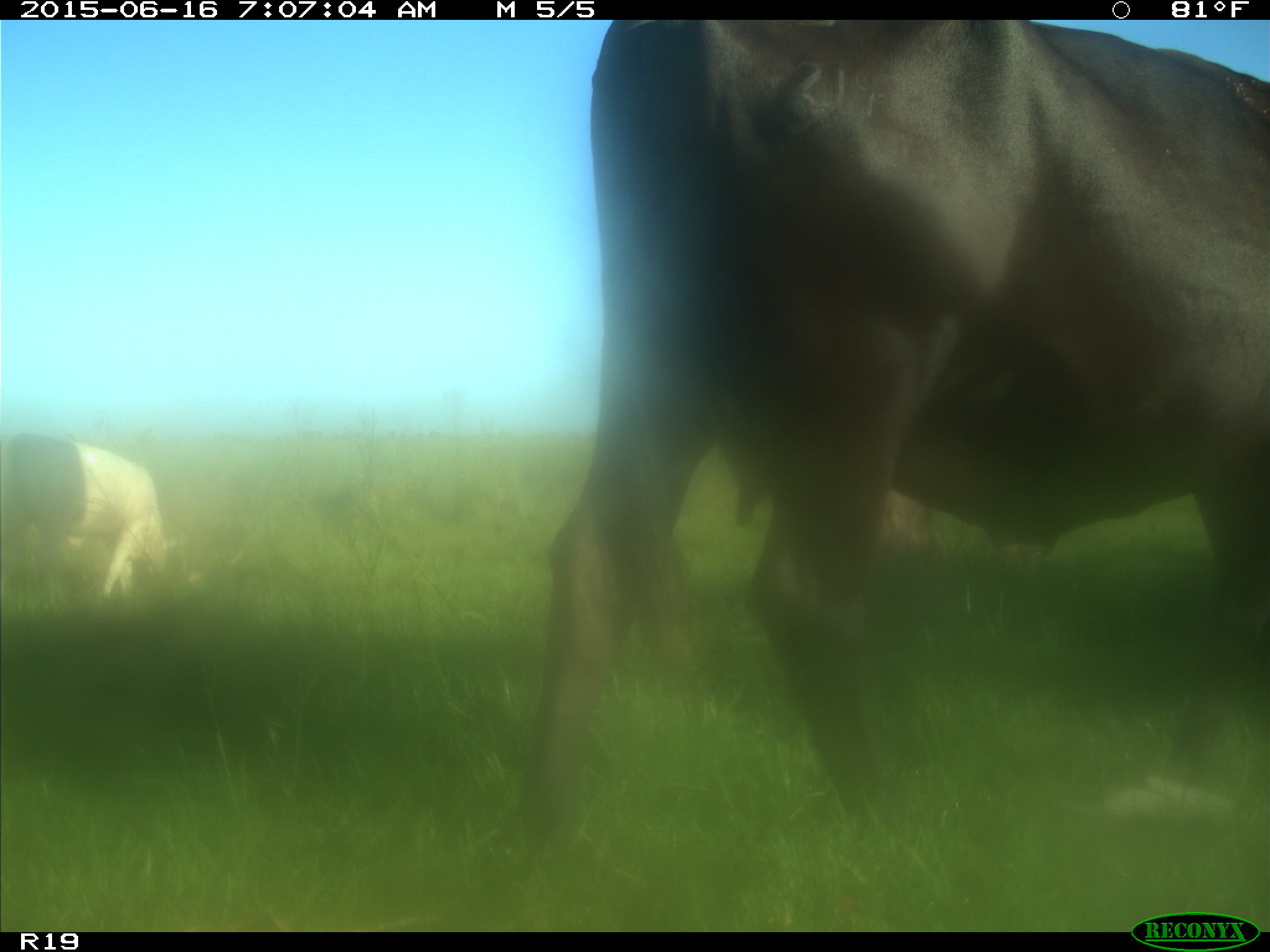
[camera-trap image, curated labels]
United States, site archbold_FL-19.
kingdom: Animalia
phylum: Chordata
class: Mammalia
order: Artiodactyla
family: Bovidae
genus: Bos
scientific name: Bos taurus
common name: domestic cow